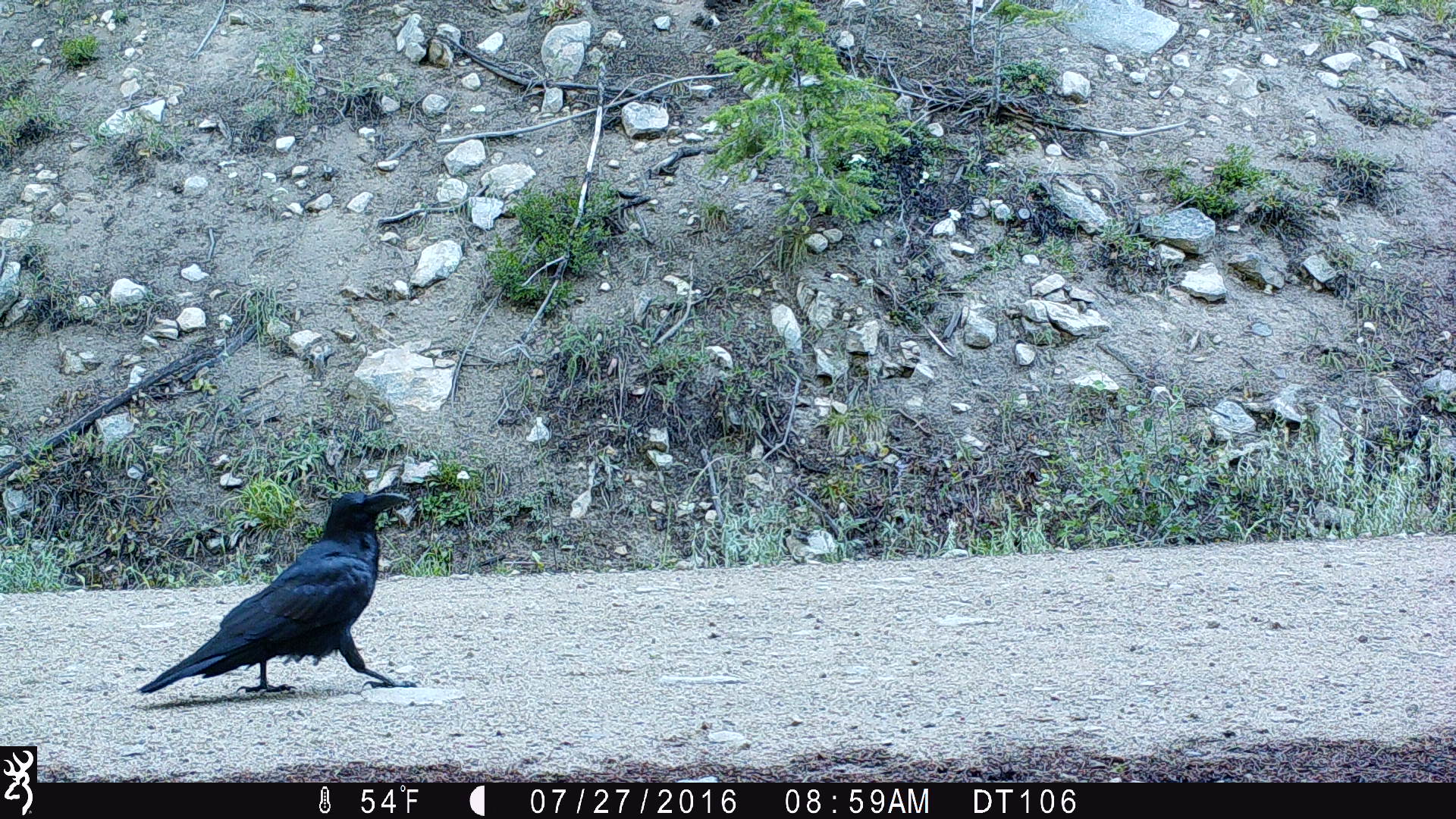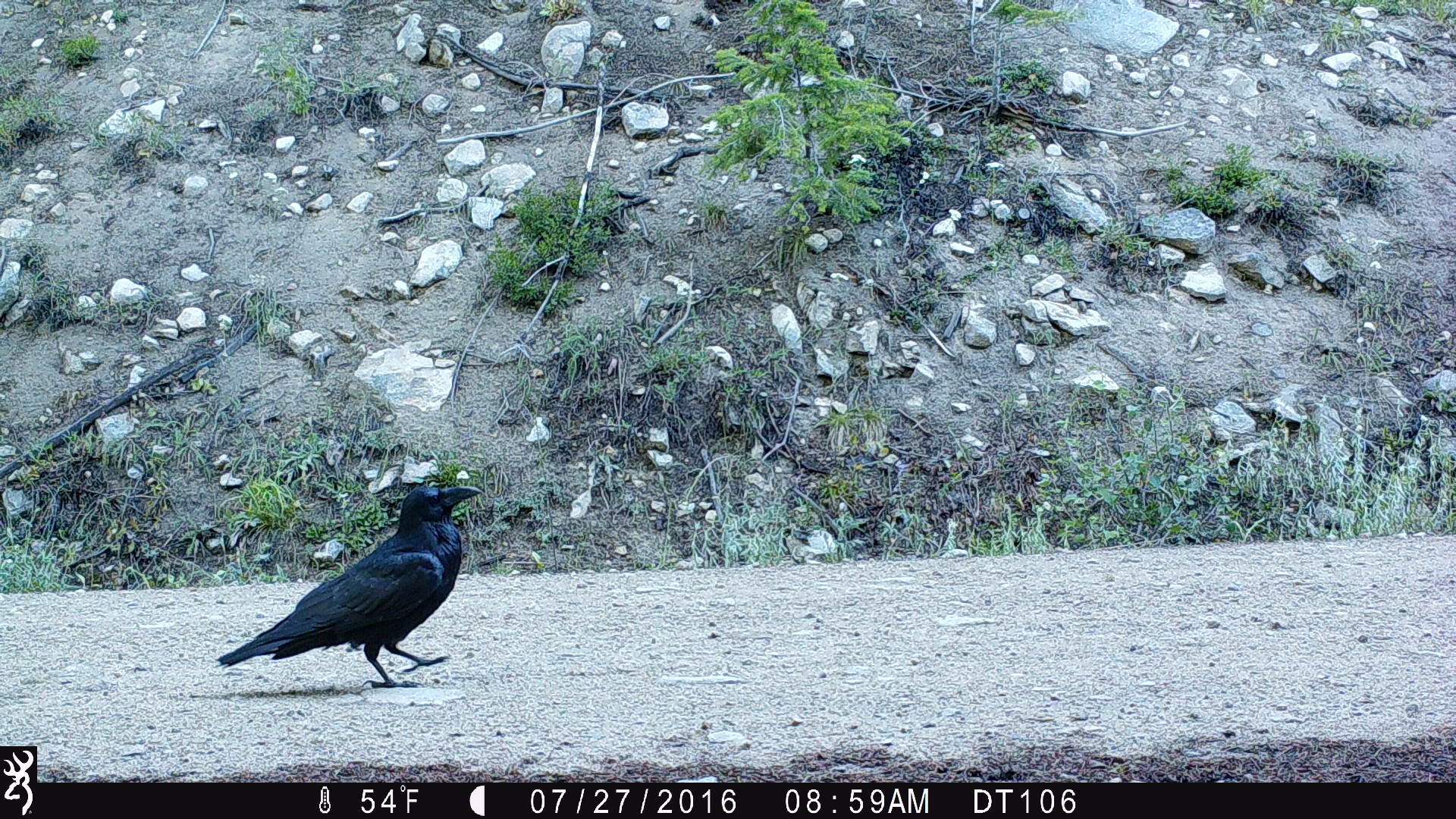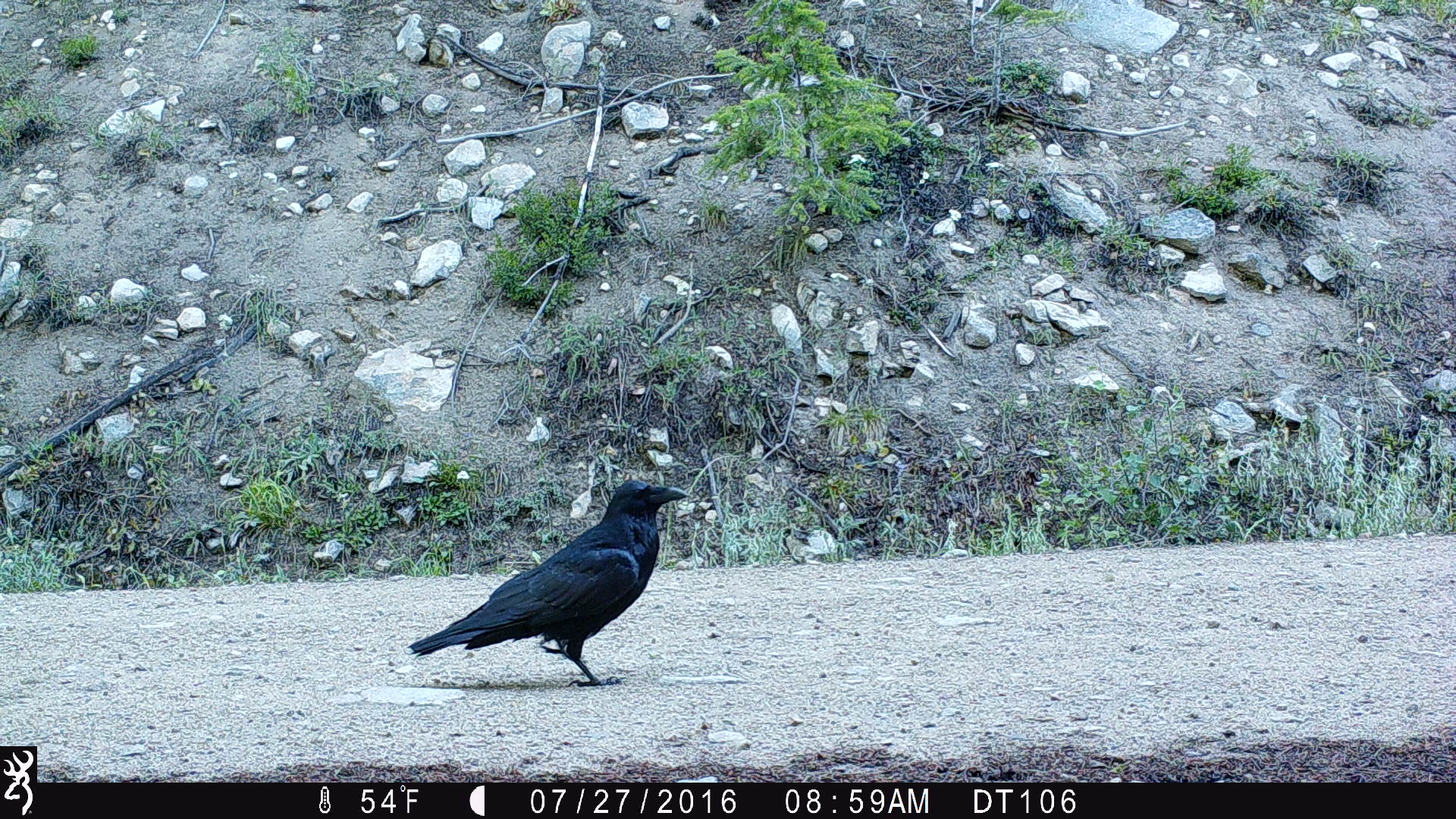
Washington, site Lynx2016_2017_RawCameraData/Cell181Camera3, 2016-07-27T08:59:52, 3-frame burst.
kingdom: Animalia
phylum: Chordata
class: Aves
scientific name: Aves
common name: birds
Aves (birds). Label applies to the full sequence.